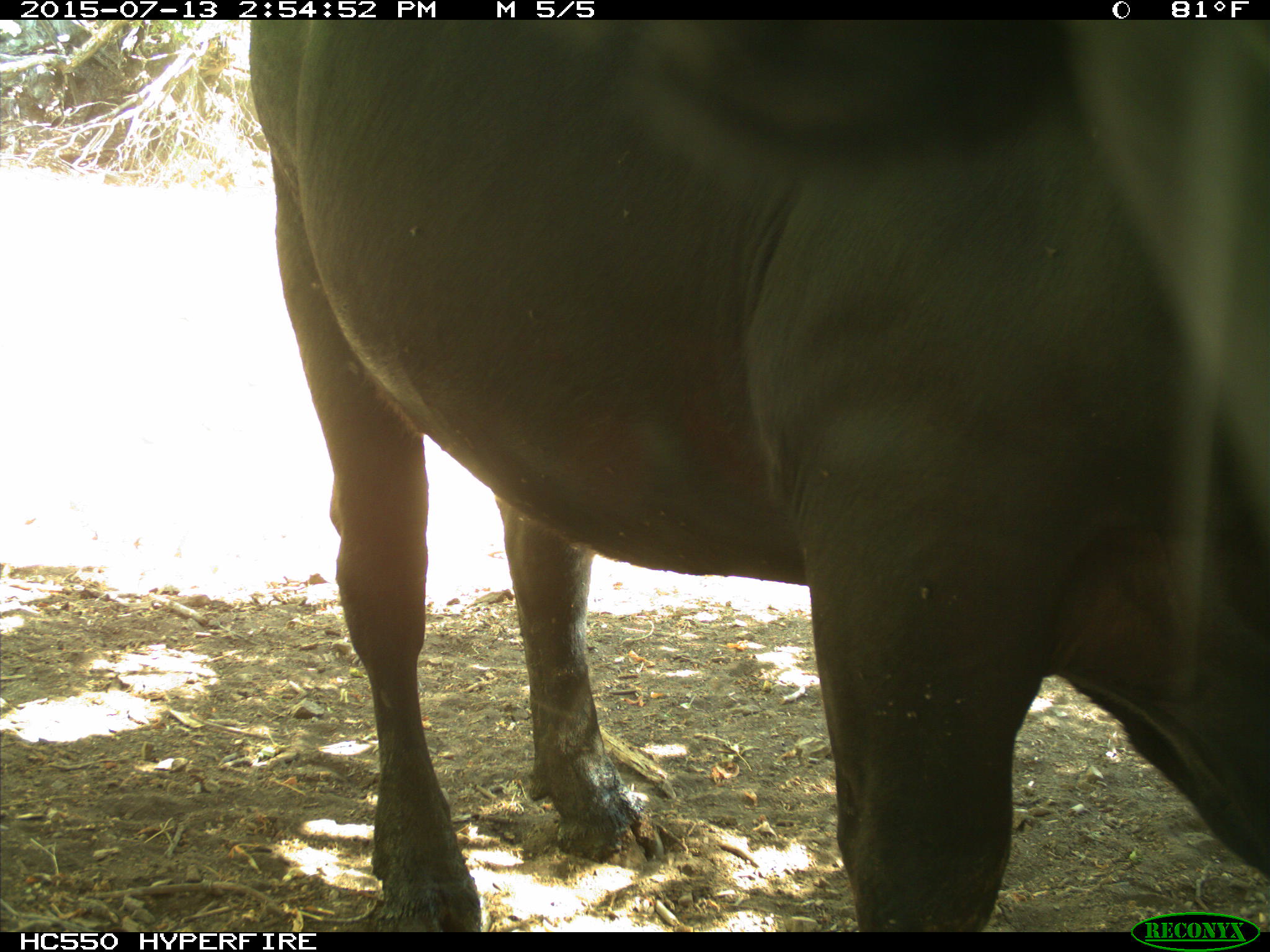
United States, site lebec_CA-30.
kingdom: Animalia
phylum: Chordata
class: Mammalia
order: Artiodactyla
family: Bovidae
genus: Bos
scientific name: Bos taurus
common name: domestic cow